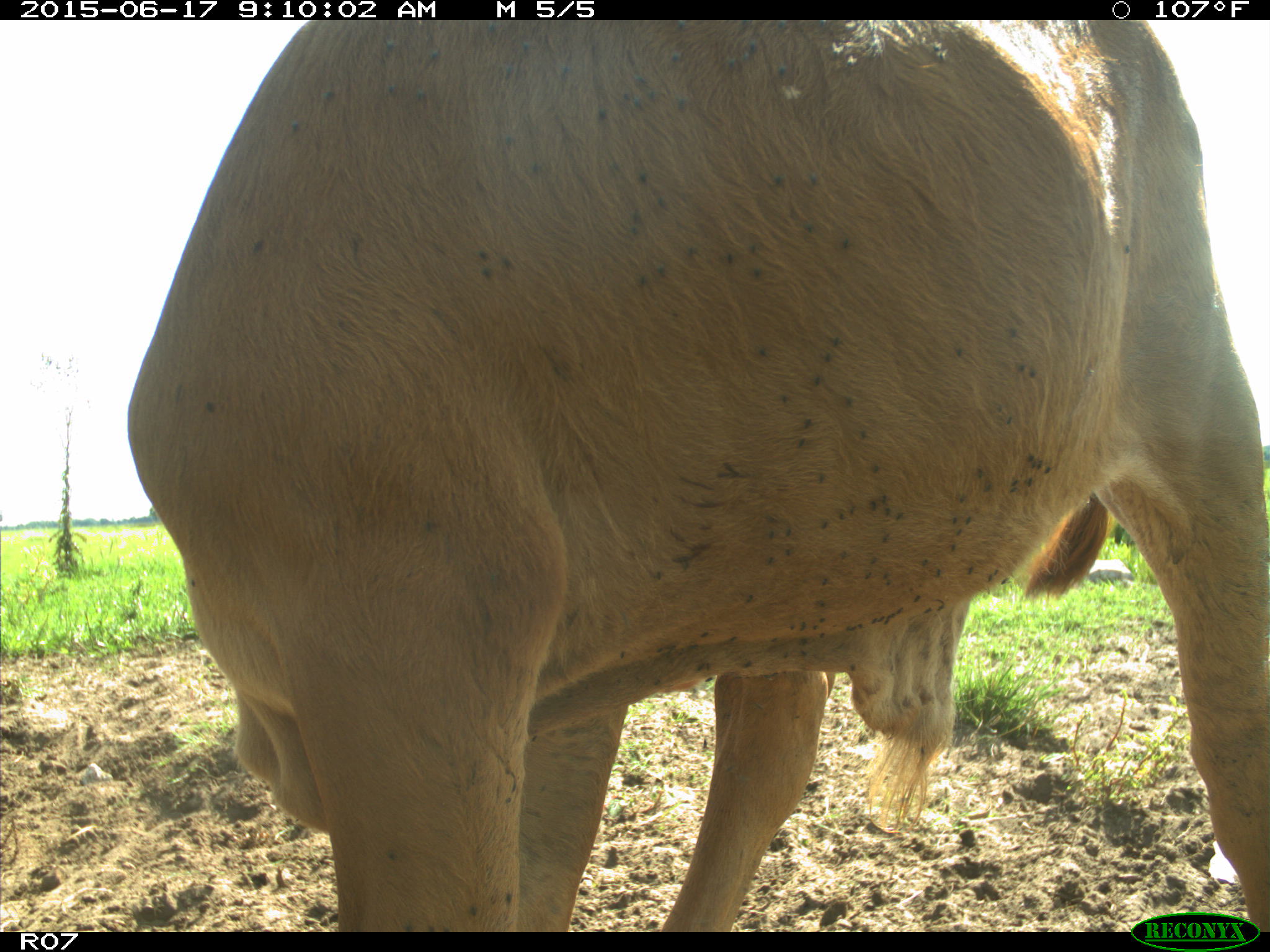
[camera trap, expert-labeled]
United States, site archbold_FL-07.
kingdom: Animalia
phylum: Chordata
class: Mammalia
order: Artiodactyla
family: Bovidae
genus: Bos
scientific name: Bos taurus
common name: domestic cow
Bos taurus (domestic cow).